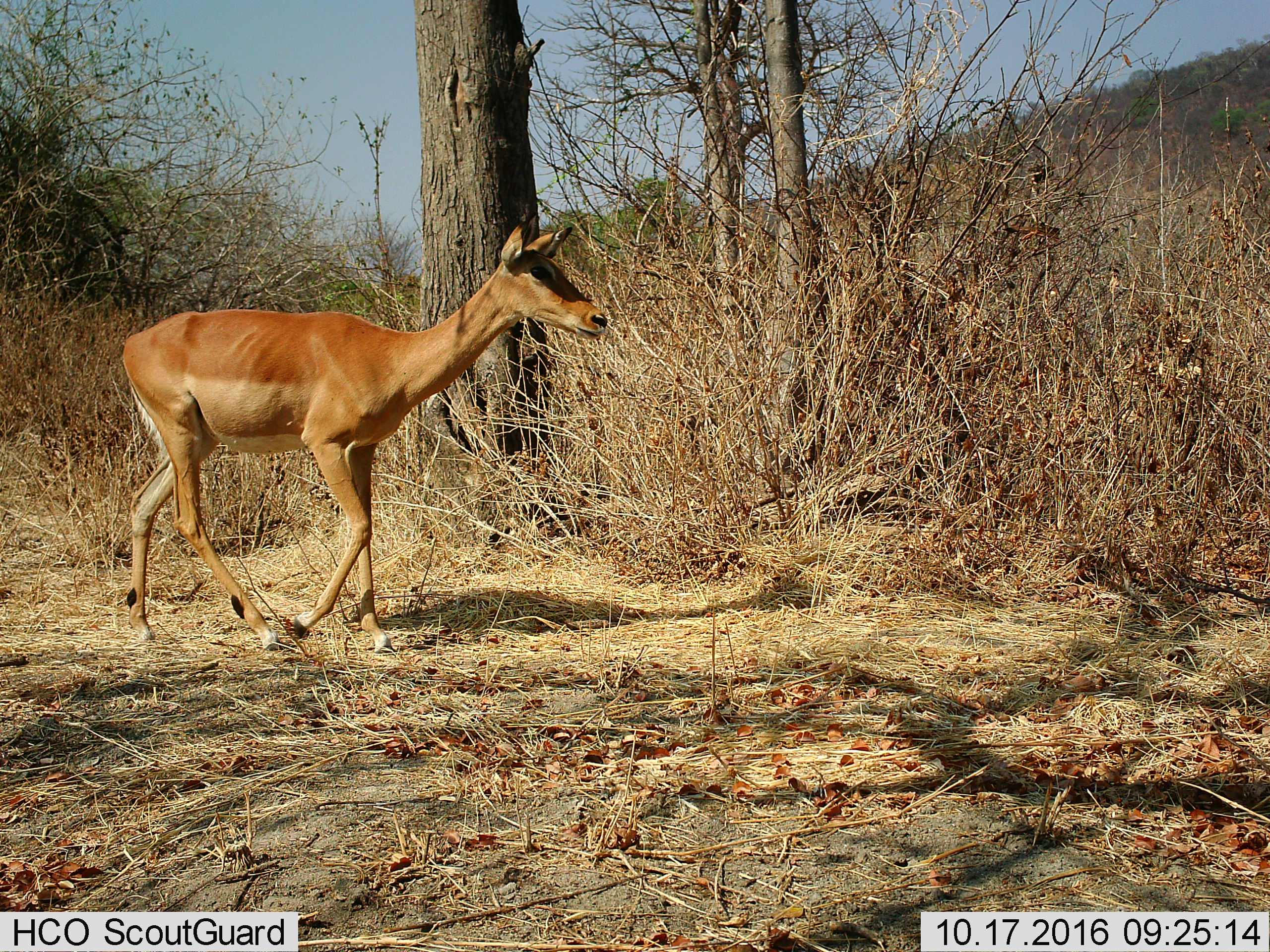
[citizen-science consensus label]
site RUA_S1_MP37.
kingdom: Animalia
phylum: Chordata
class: Mammalia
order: Artiodactyla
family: Bovidae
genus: Aepyceros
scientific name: Aepyceros melampus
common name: impala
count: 1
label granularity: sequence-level